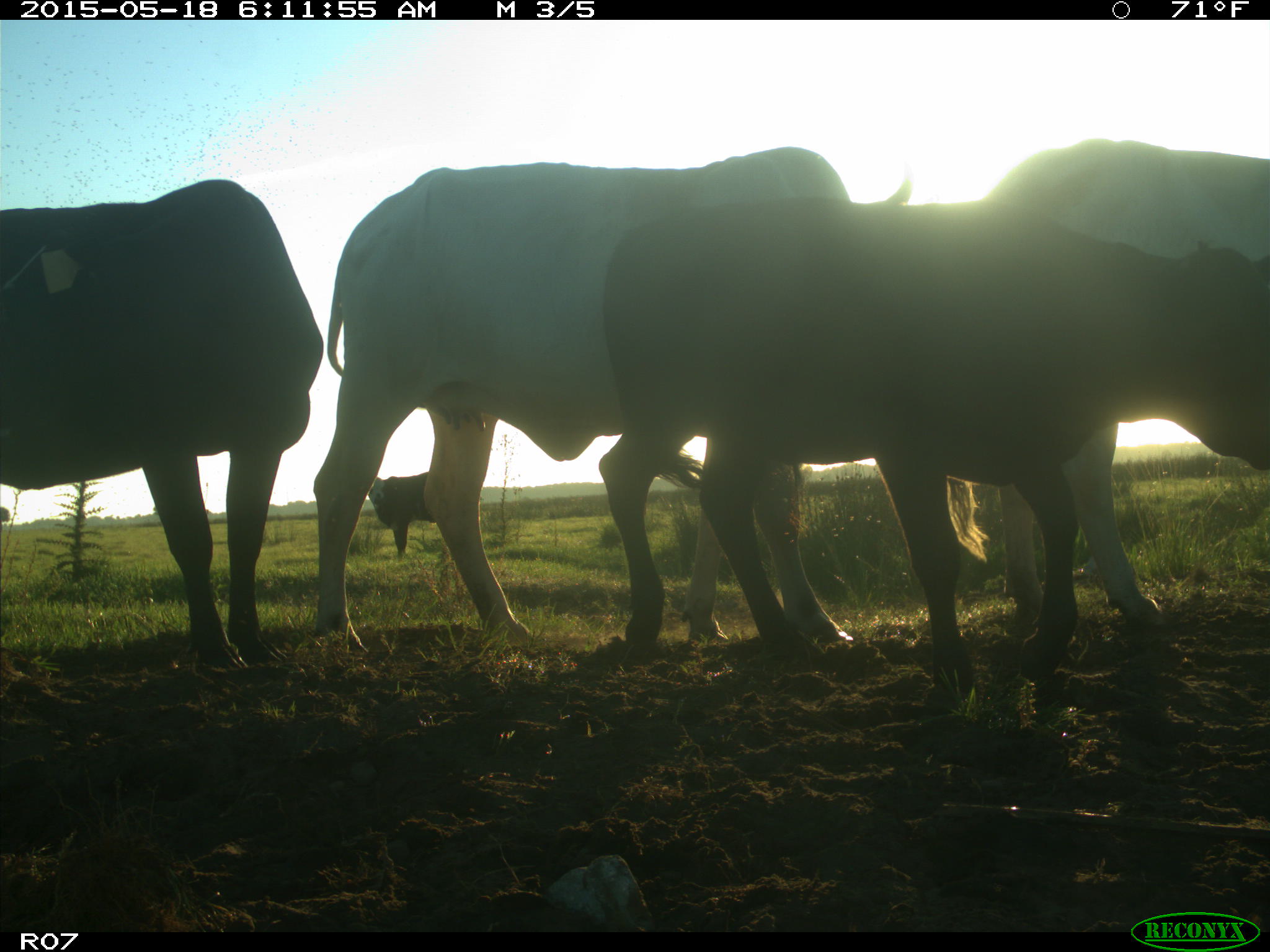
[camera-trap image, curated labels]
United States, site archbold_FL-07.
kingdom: Animalia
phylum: Chordata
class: Mammalia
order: Artiodactyla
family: Bovidae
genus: Bos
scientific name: Bos taurus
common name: domestic cow